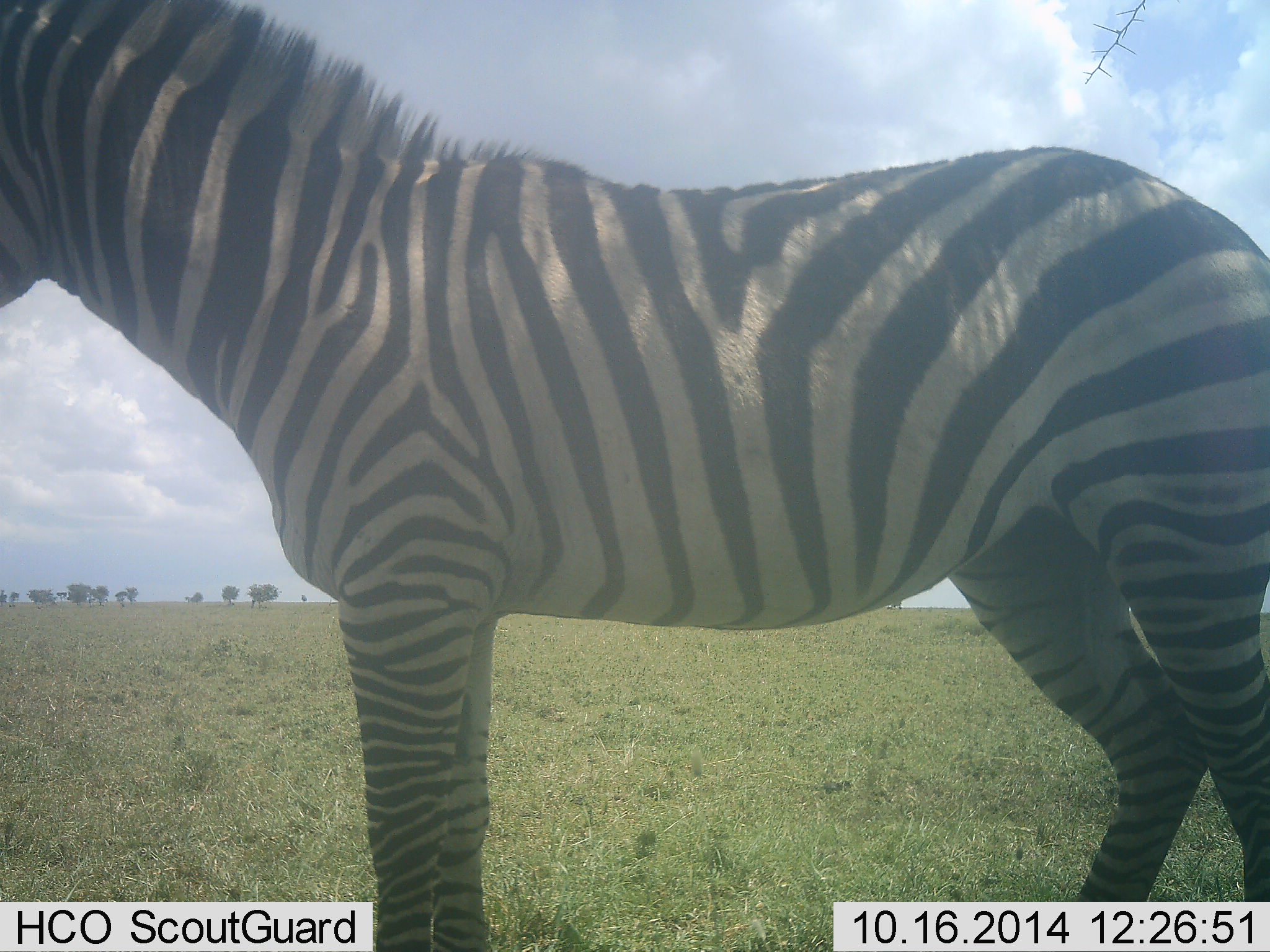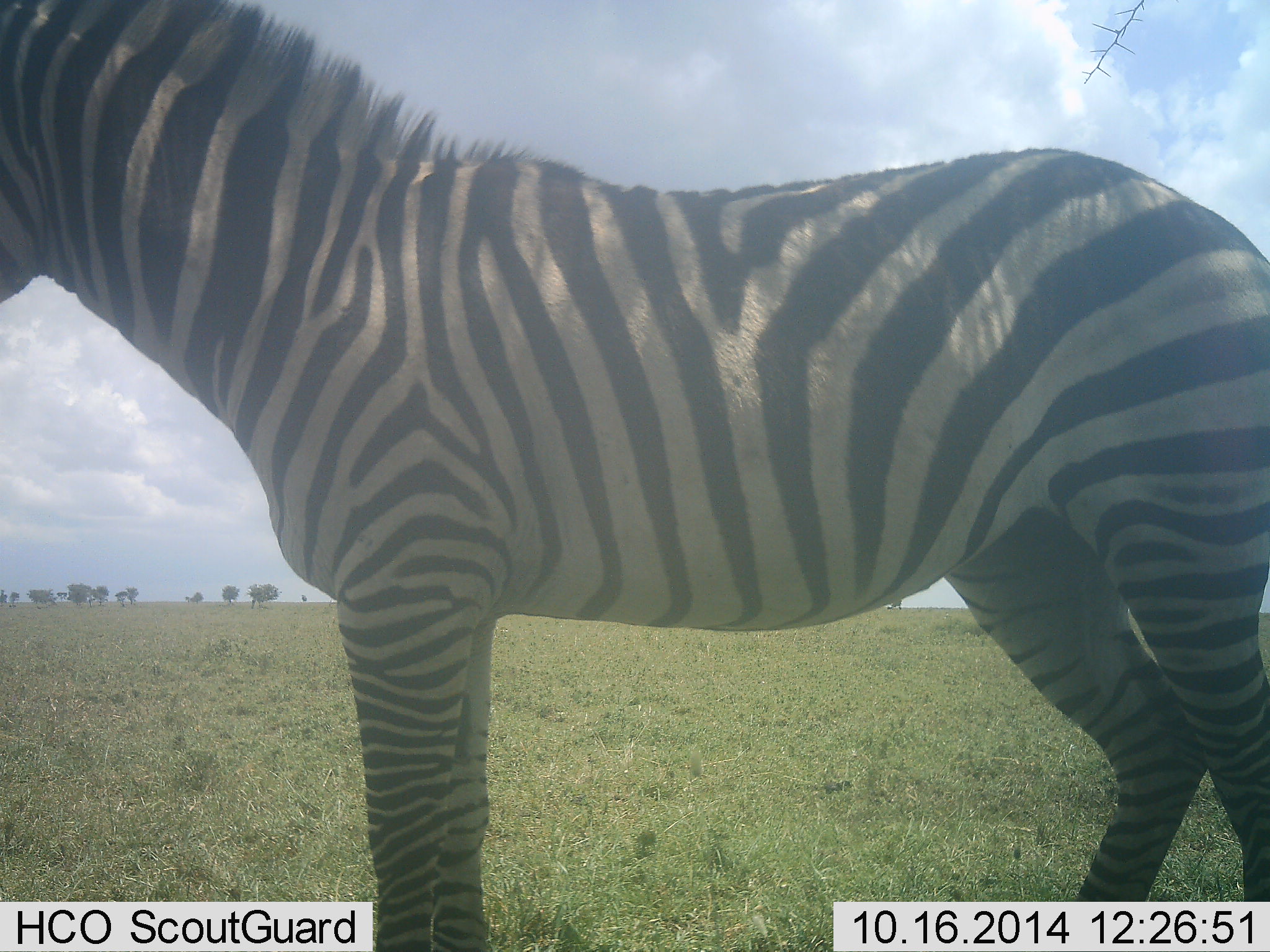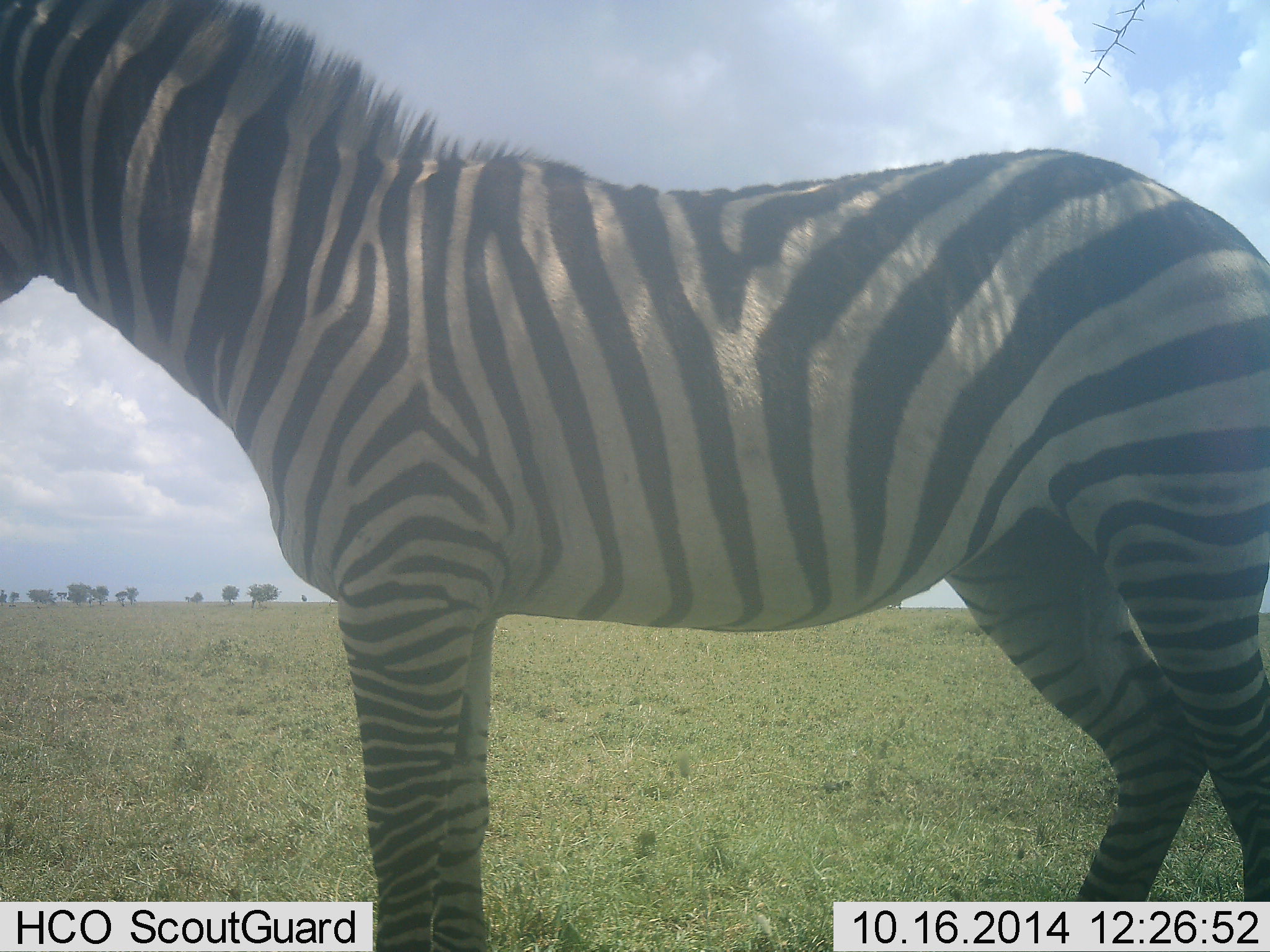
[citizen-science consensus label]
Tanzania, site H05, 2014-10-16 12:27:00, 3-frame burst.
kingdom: Animalia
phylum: Chordata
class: Mammalia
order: Perissodactyla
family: Equidae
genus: Equus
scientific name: Equus quagga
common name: plains zebra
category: zebra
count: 1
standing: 100%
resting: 0%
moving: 0%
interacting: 0%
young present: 0%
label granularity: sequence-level